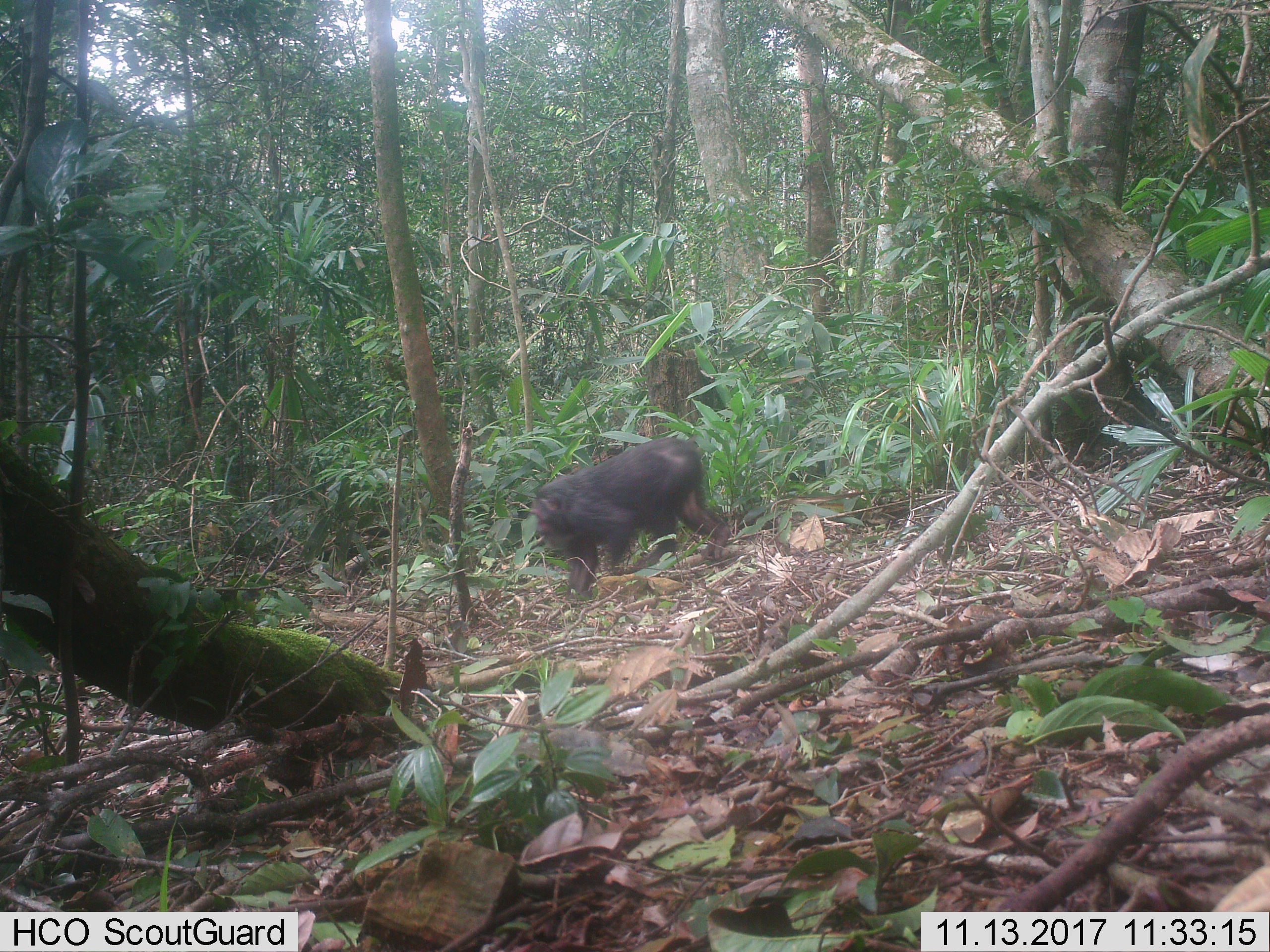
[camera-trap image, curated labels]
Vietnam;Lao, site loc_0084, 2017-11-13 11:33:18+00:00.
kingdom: Animalia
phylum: Chordata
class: Mammalia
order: Primates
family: Cercopithecidae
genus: Macaca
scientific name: Macaca arctoides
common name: stump-tailed macaque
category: stump tailed macaque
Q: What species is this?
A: Stump tailed macaque (stump-tailed macaque) (Macaca arctoides).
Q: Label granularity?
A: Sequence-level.